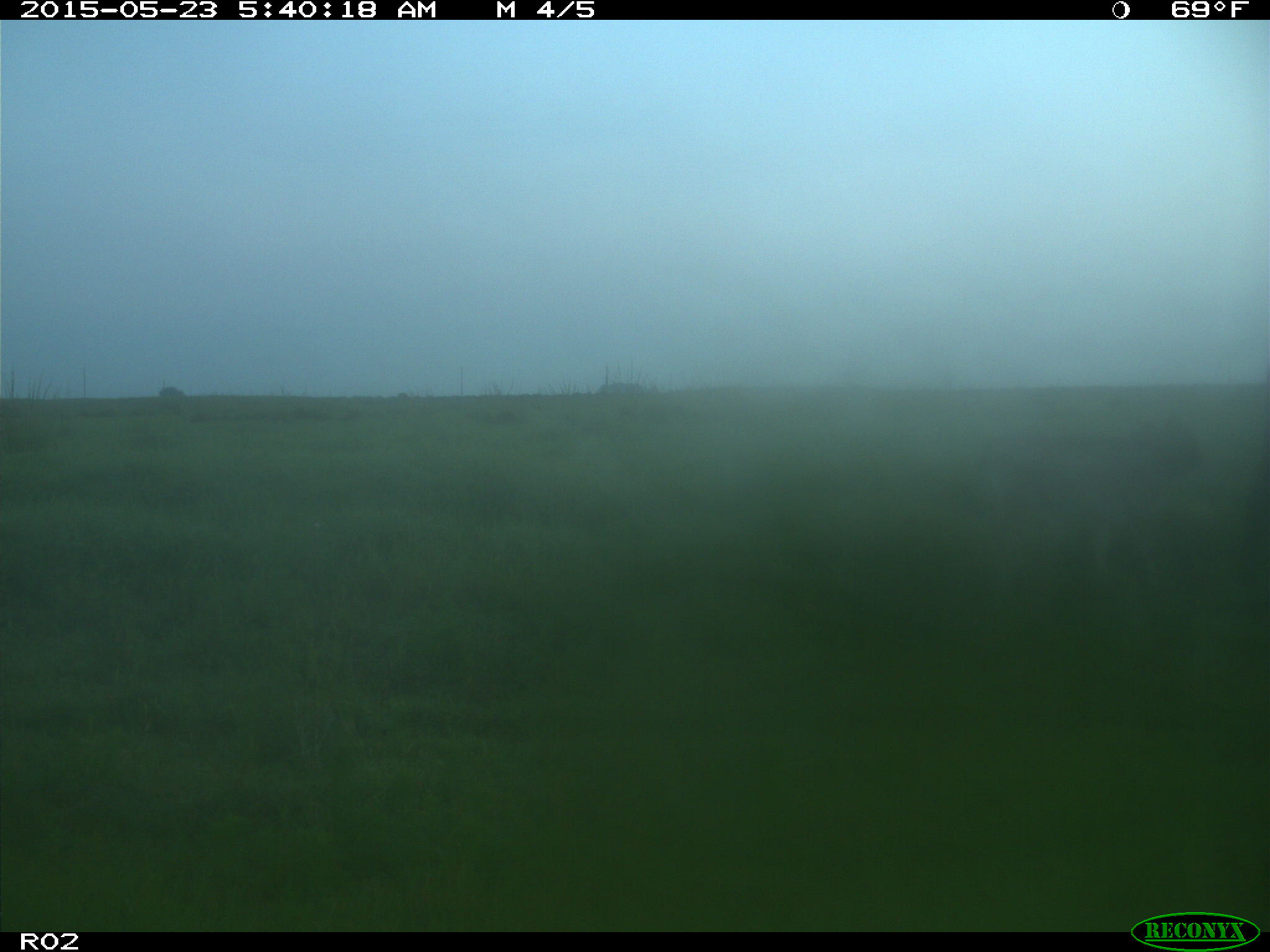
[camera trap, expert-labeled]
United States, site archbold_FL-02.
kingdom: Animalia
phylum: Chordata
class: Mammalia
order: Artiodactyla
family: Bovidae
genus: Bos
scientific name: Bos taurus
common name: domestic cow